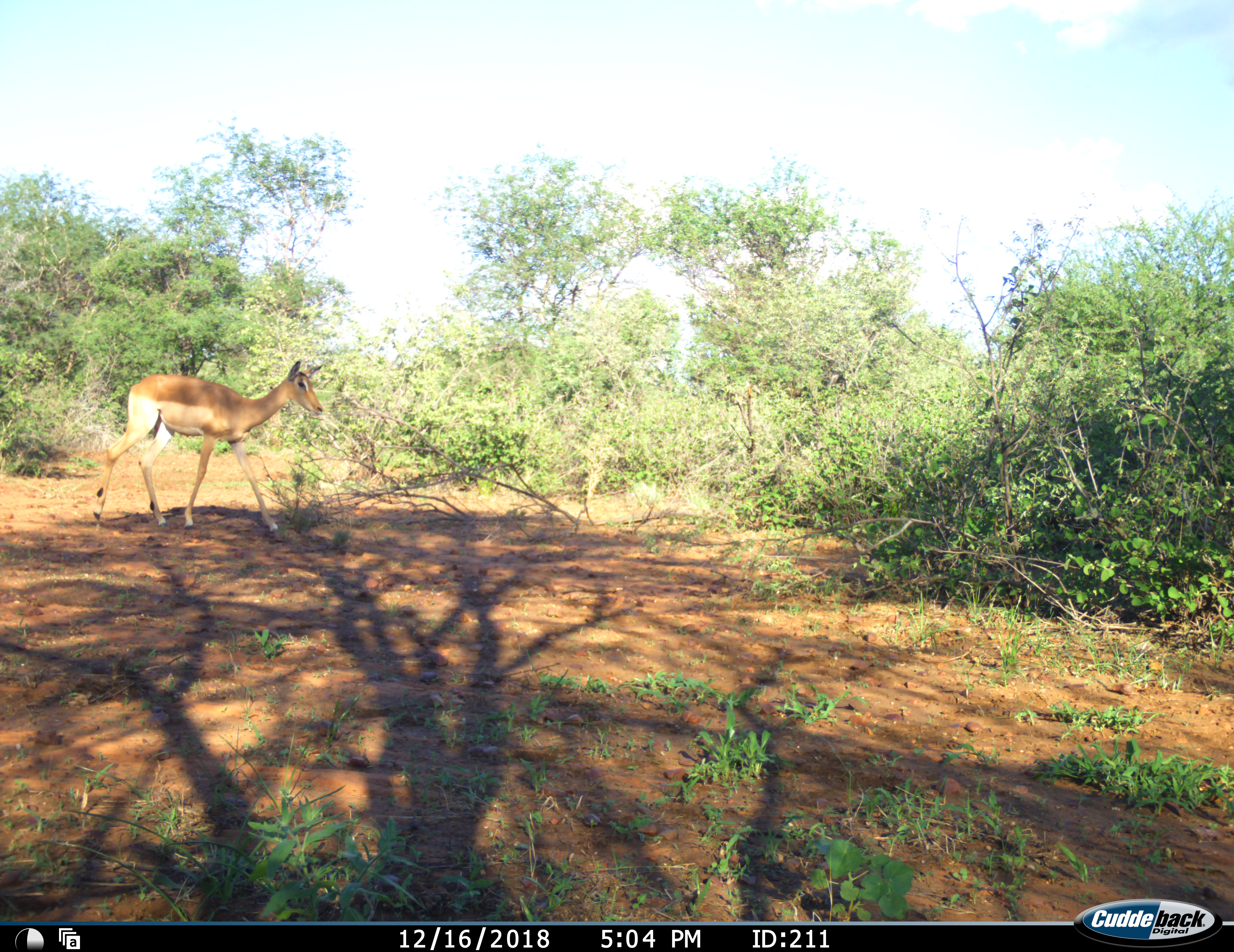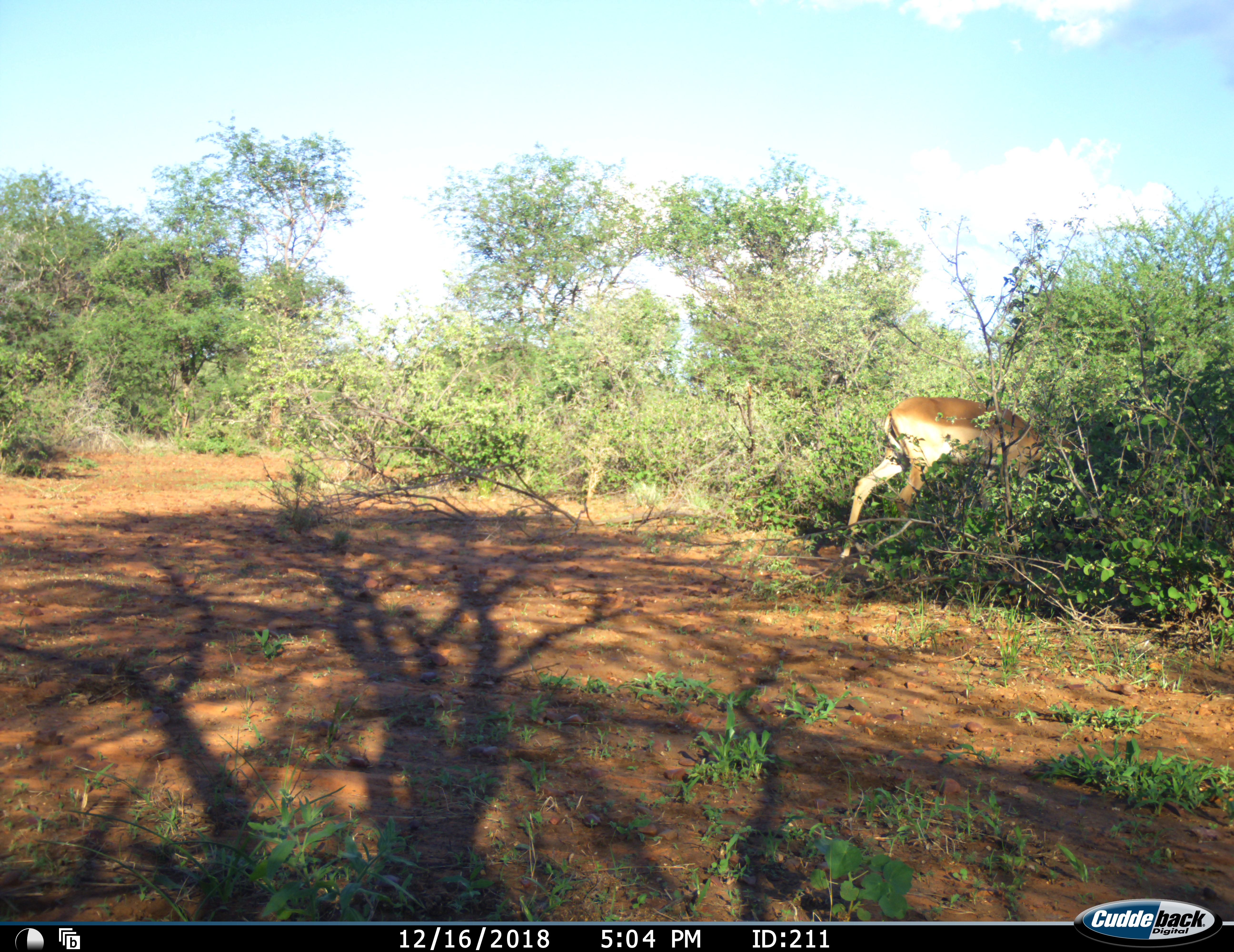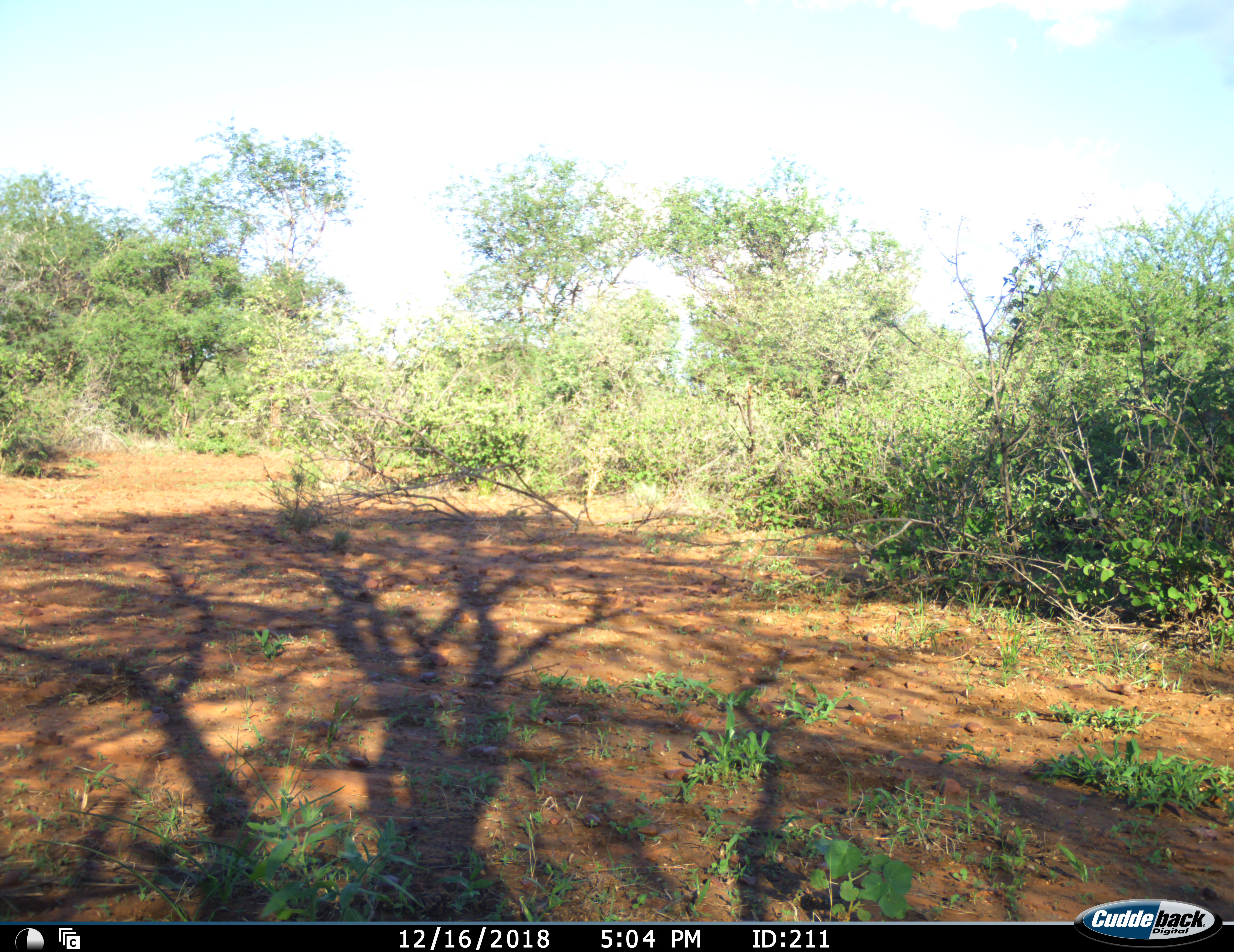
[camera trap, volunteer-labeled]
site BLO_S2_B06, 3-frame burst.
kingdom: Animalia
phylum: Chordata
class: Mammalia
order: Artiodactyla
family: Bovidae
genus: Aepyceros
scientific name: Aepyceros melampus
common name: impala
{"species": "impala (Aepyceros melampus)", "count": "1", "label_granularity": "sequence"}